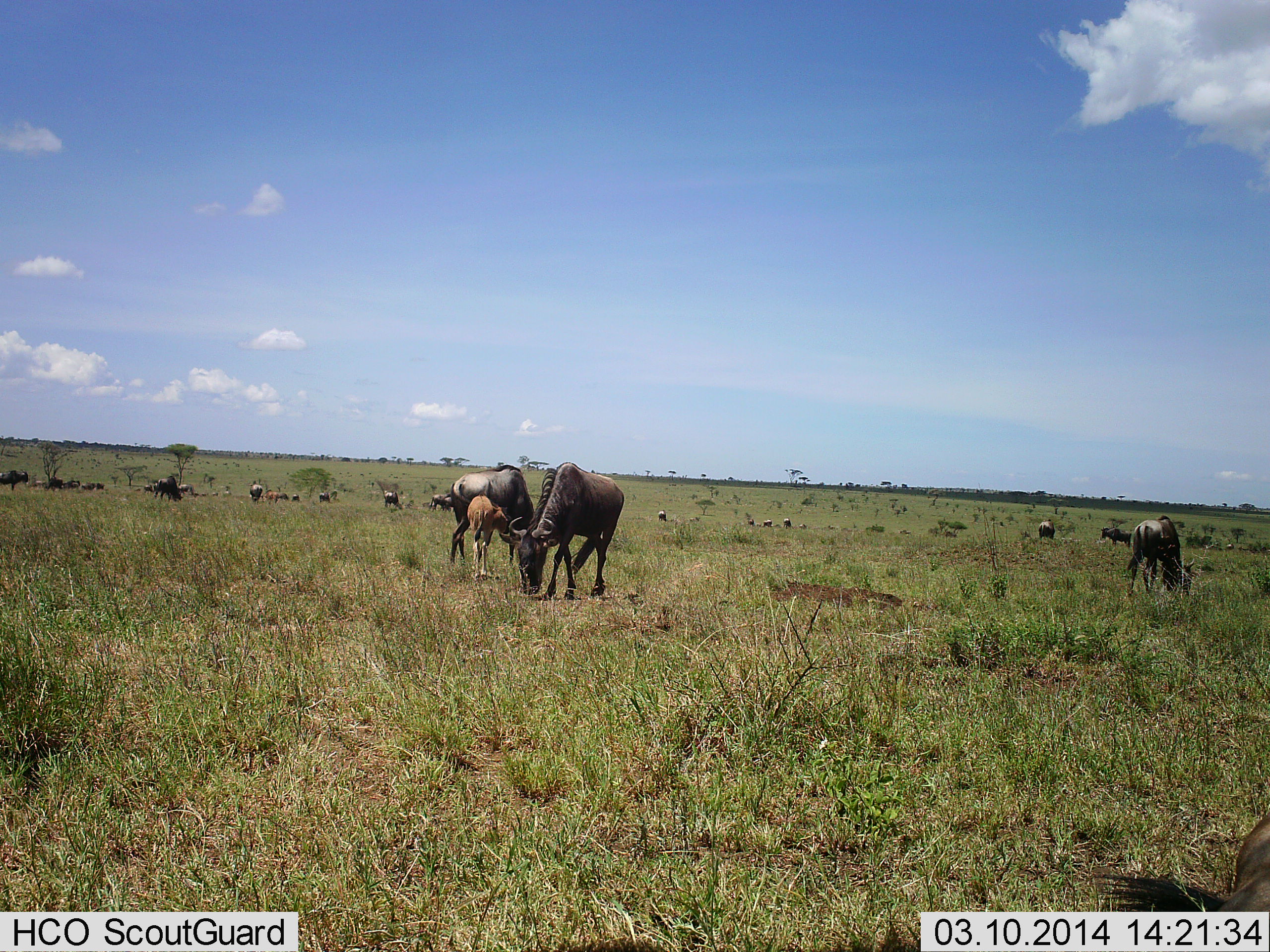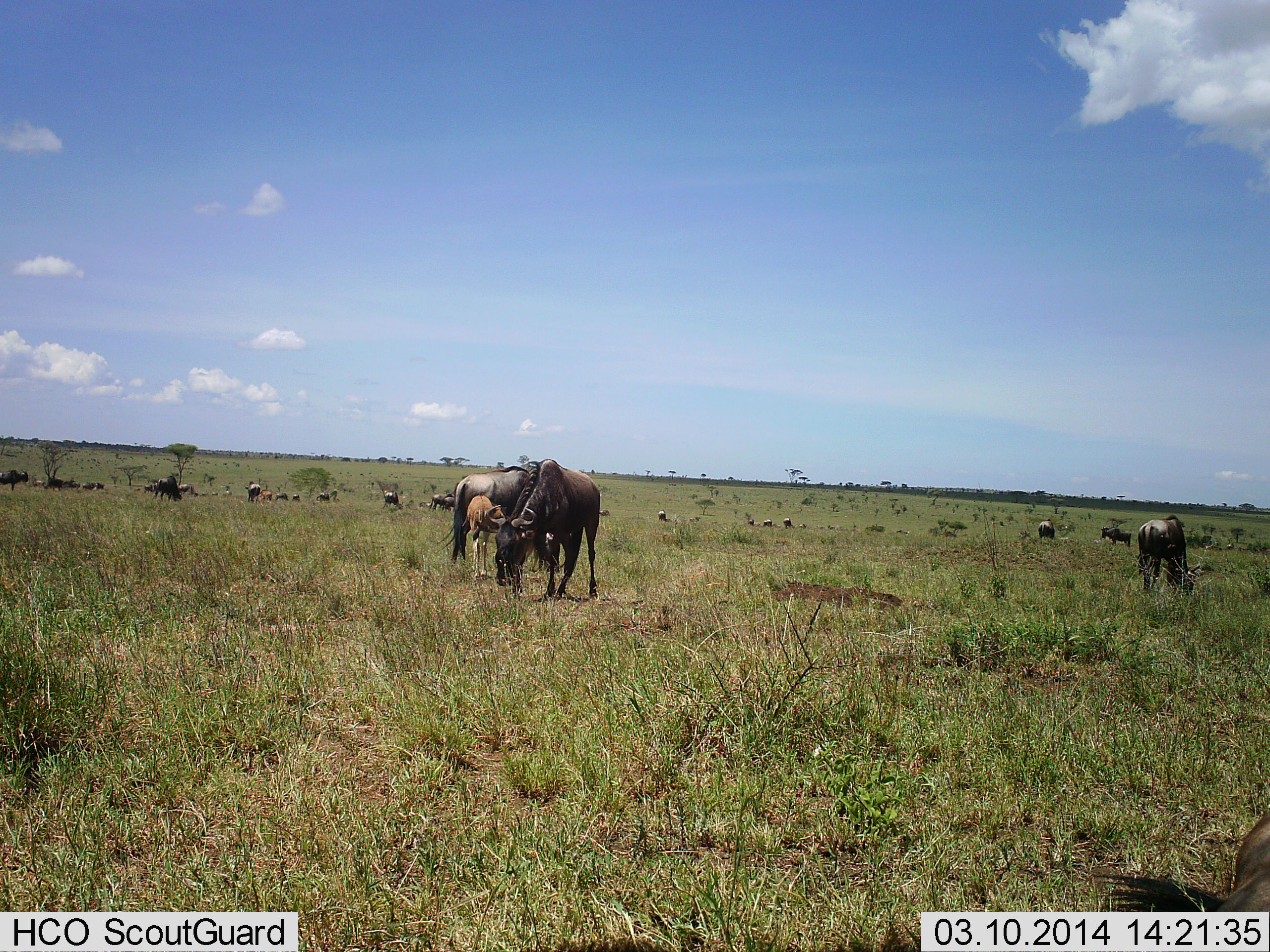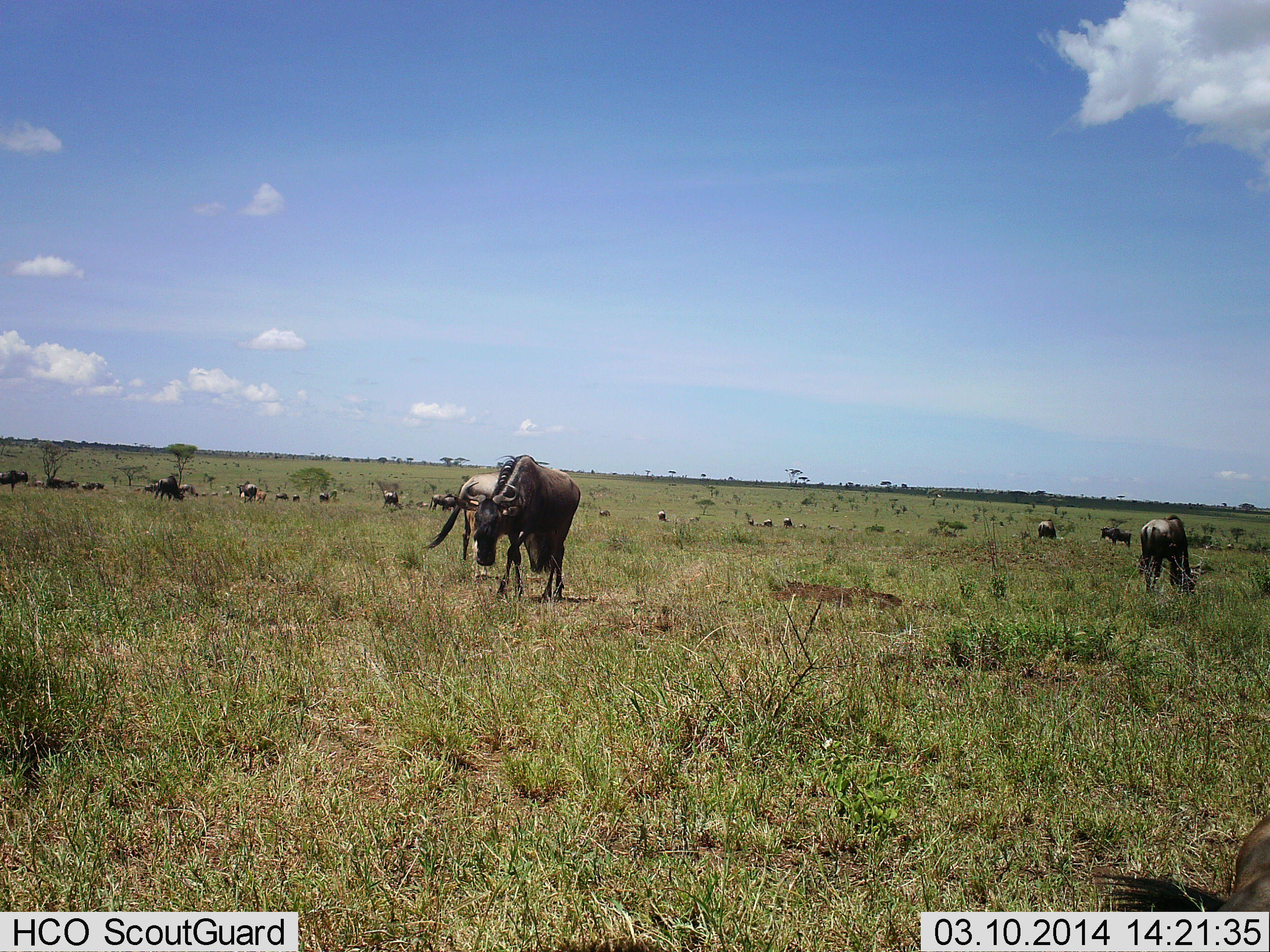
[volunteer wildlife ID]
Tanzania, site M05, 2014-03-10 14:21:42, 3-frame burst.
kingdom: Animalia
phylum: Chordata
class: Mammalia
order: Artiodactyla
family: Bovidae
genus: Connochaetes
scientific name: Connochaetes taurinus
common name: blue wildebeest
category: wildebeest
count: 11-50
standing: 60%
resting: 20%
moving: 20%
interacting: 0%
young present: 80%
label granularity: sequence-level